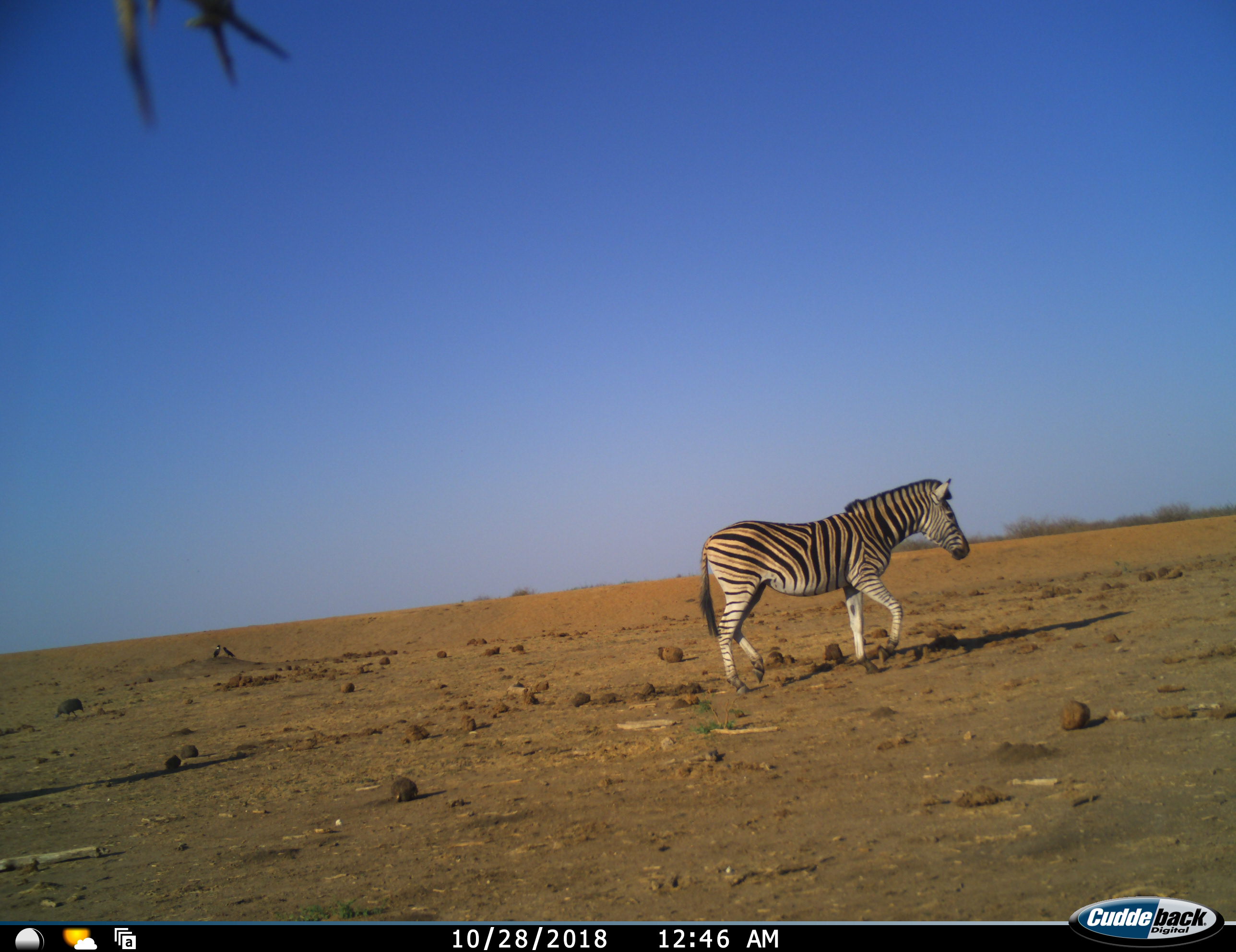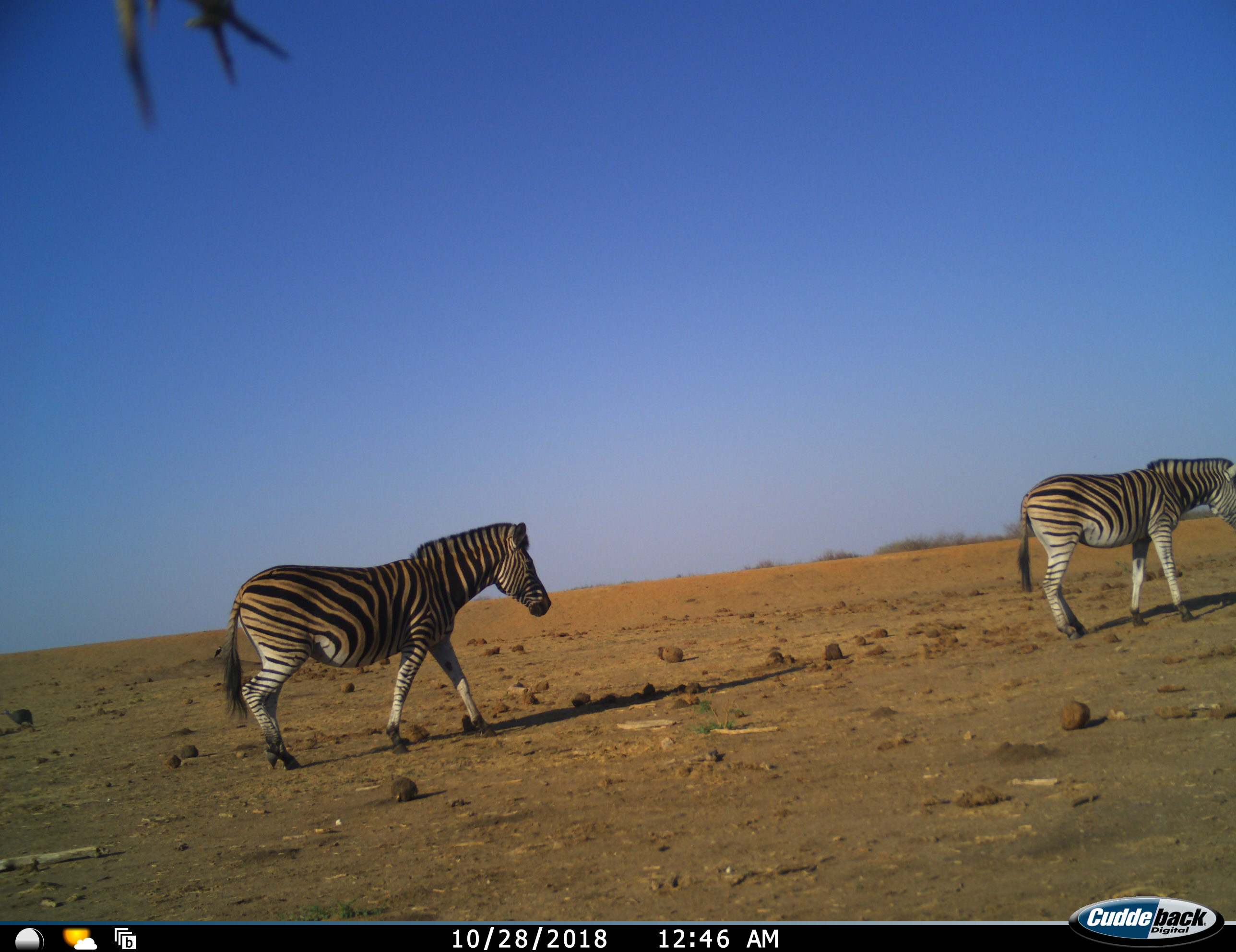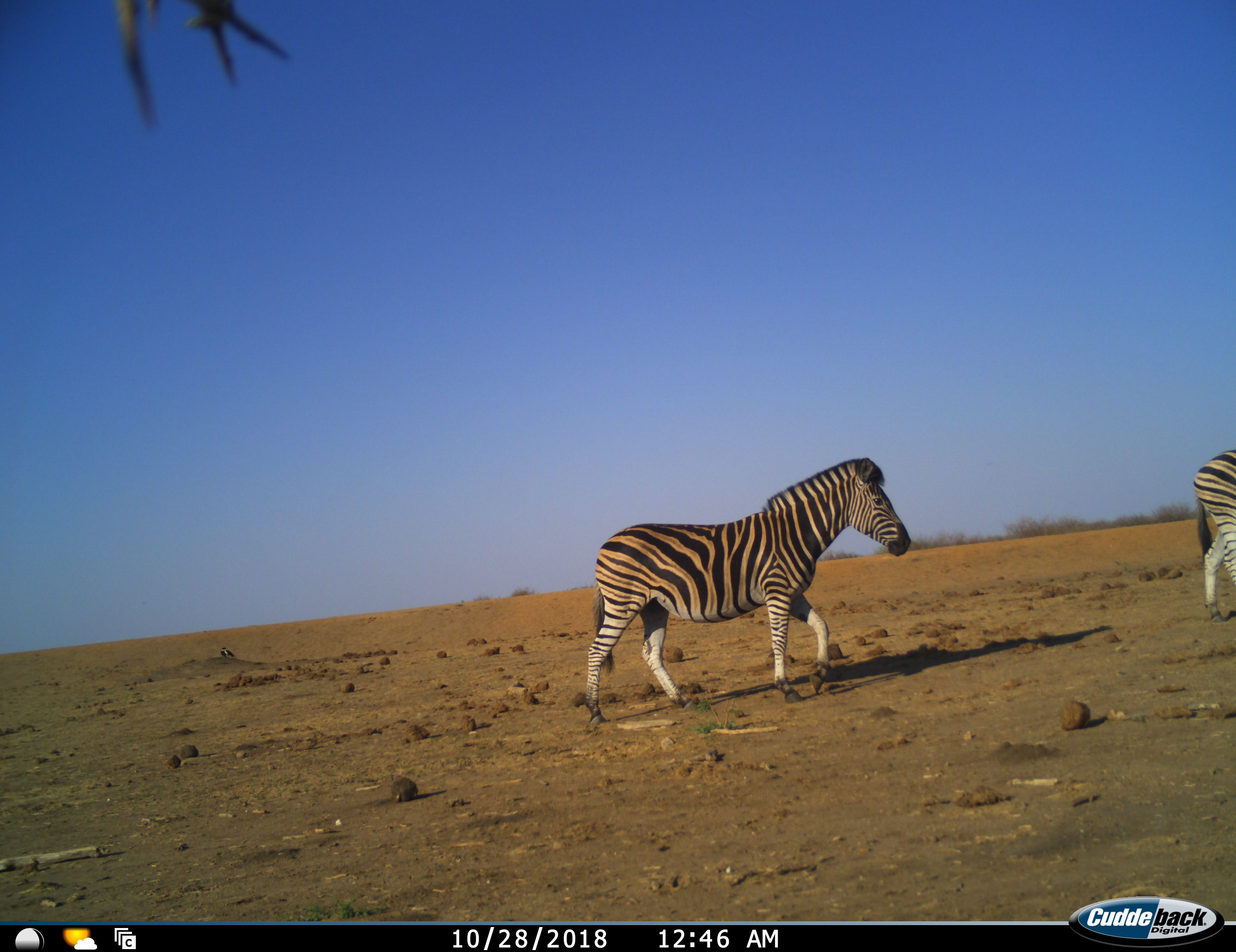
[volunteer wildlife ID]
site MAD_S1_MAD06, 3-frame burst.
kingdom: Animalia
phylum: Chordata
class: Mammalia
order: Perissodactyla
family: Equidae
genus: Equus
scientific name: Equus quagga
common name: plains zebra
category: zebraplains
Zebraplains (plains zebra) (Equus quagga), count 2. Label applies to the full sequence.